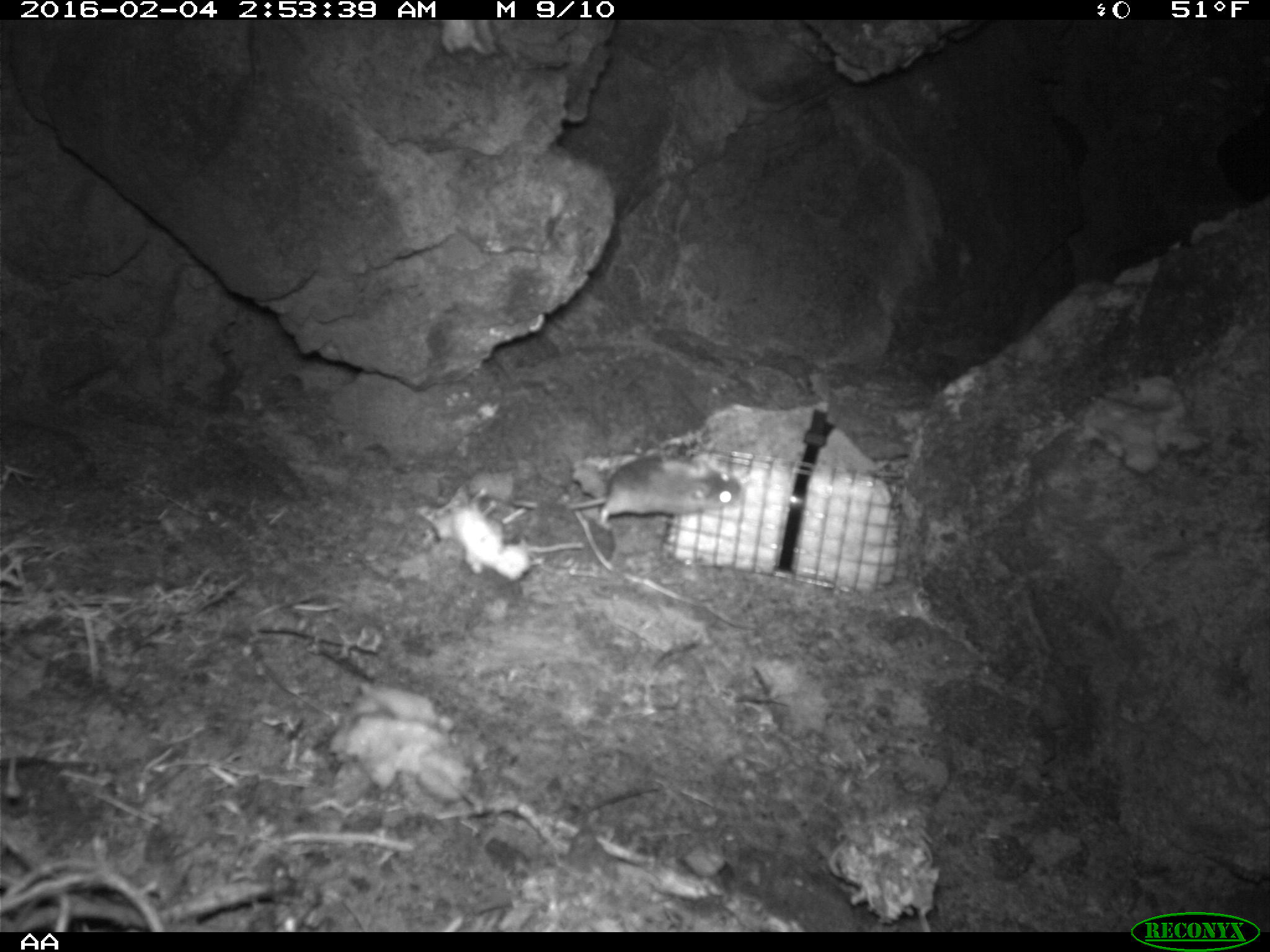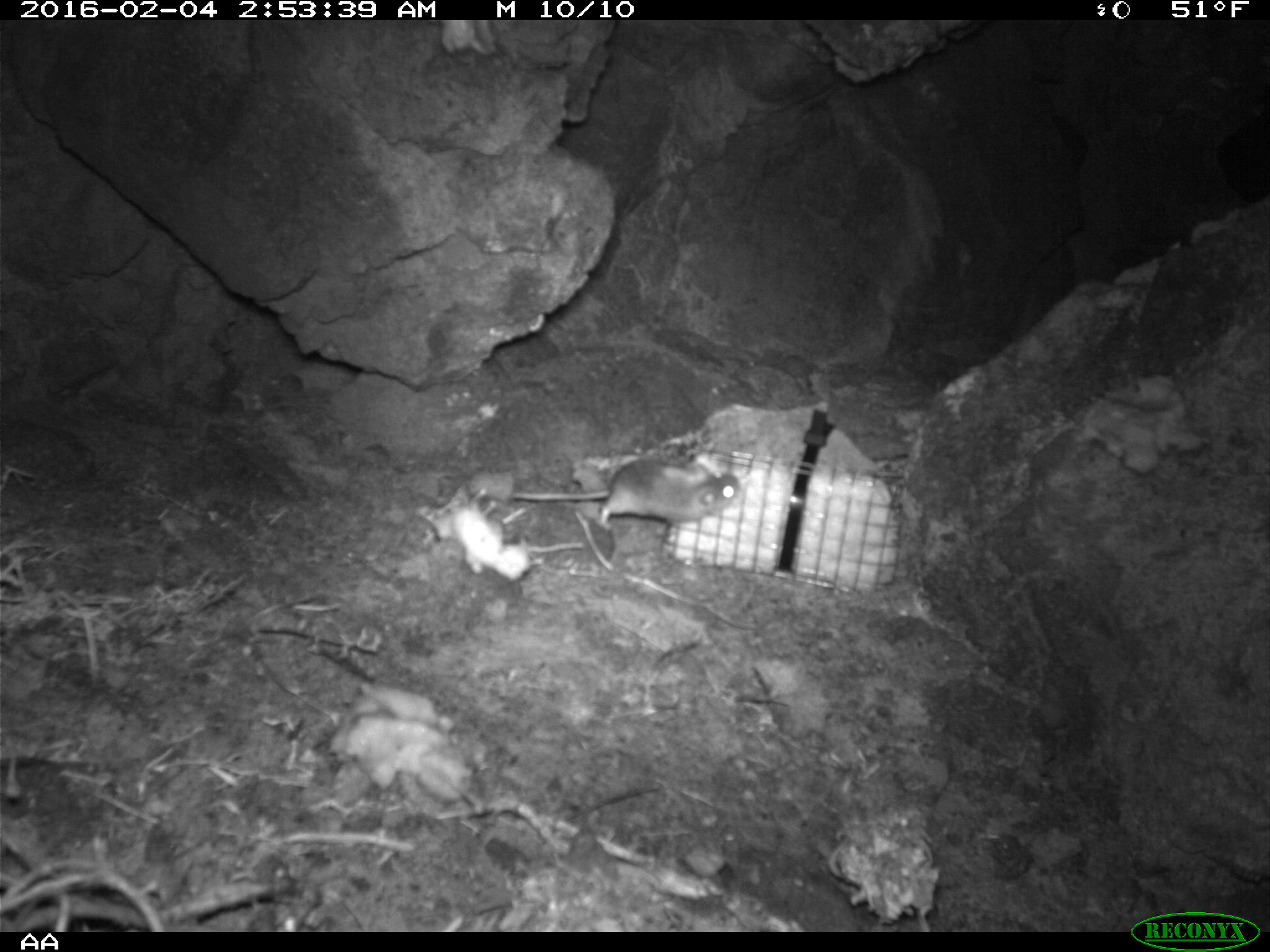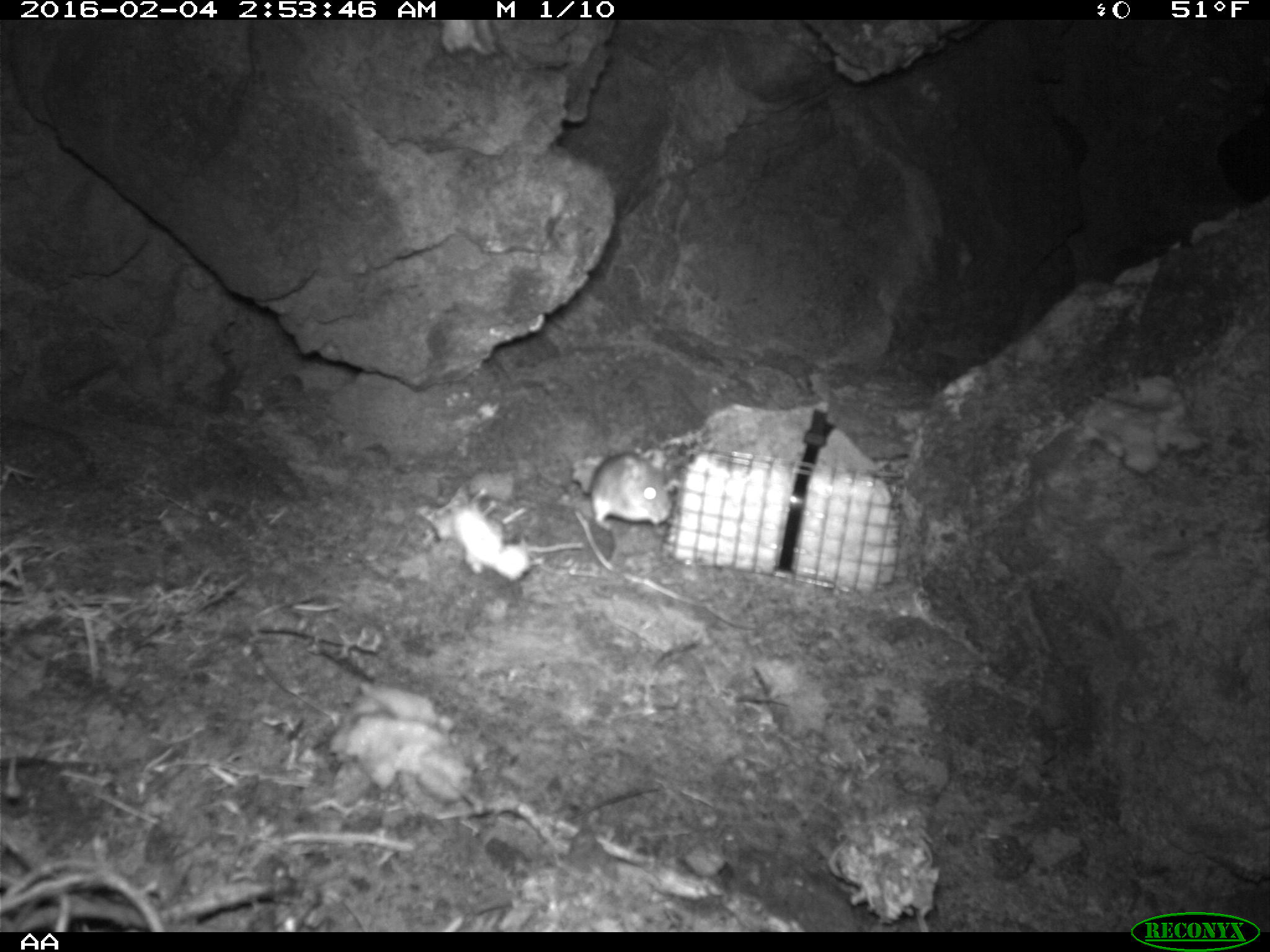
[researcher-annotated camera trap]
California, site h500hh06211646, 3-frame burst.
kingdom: Animalia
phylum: Chordata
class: Mammalia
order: Rodentia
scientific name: Rodentia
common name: rodent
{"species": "rodent (Rodentia)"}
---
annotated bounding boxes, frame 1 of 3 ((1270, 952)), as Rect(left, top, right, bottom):
rodent: Rect(566, 454, 743, 532)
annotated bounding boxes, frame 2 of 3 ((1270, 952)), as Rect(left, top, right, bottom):
rodent: Rect(512, 460, 739, 529)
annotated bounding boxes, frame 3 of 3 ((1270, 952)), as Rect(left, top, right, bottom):
rodent: Rect(590, 450, 672, 530)